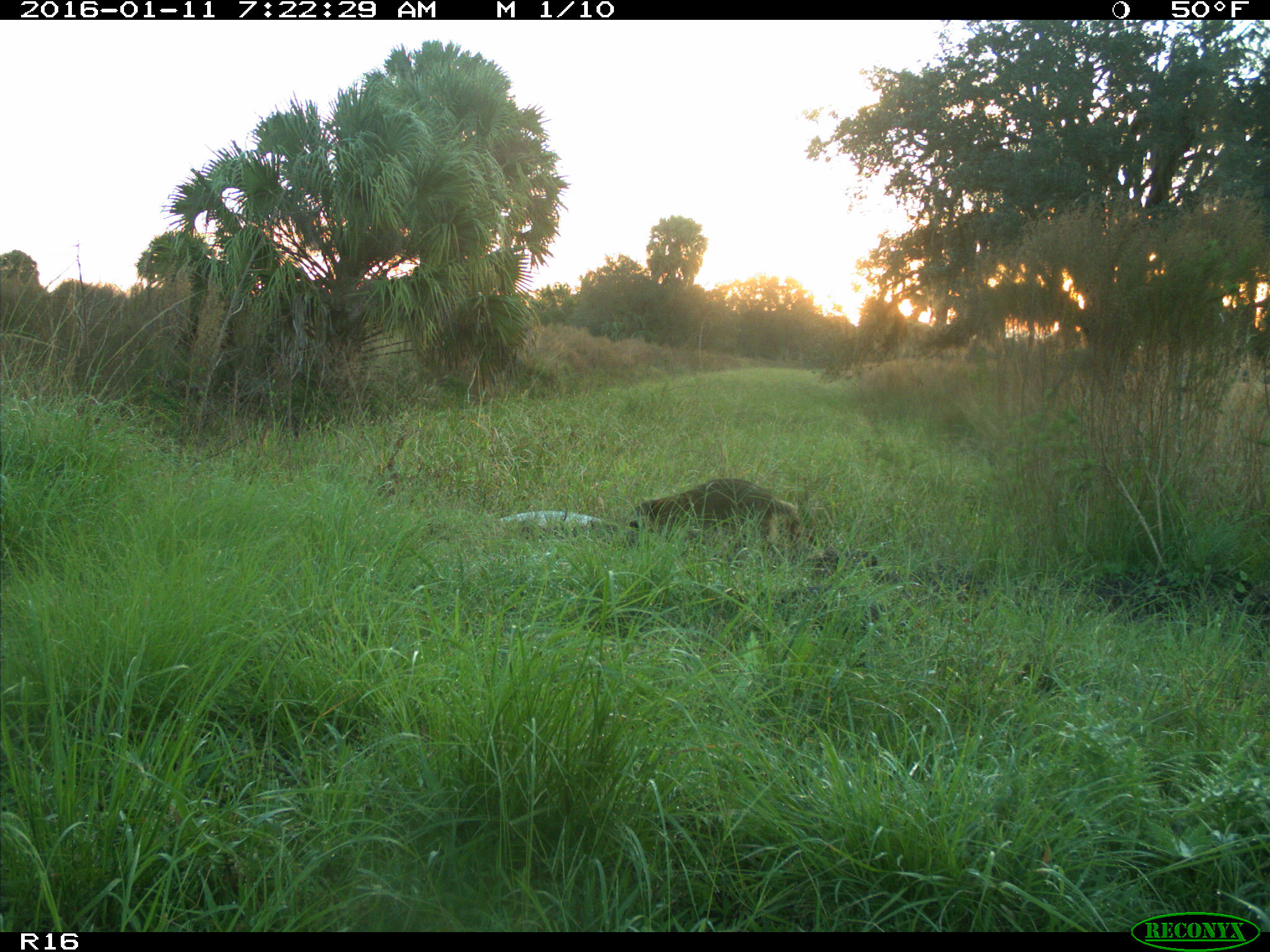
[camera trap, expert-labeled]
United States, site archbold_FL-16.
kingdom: Animalia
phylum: Chordata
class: Mammalia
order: Carnivora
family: Procyonidae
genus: Procyon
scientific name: Procyon lotor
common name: common raccoon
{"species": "Procyon lotor (common raccoon)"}